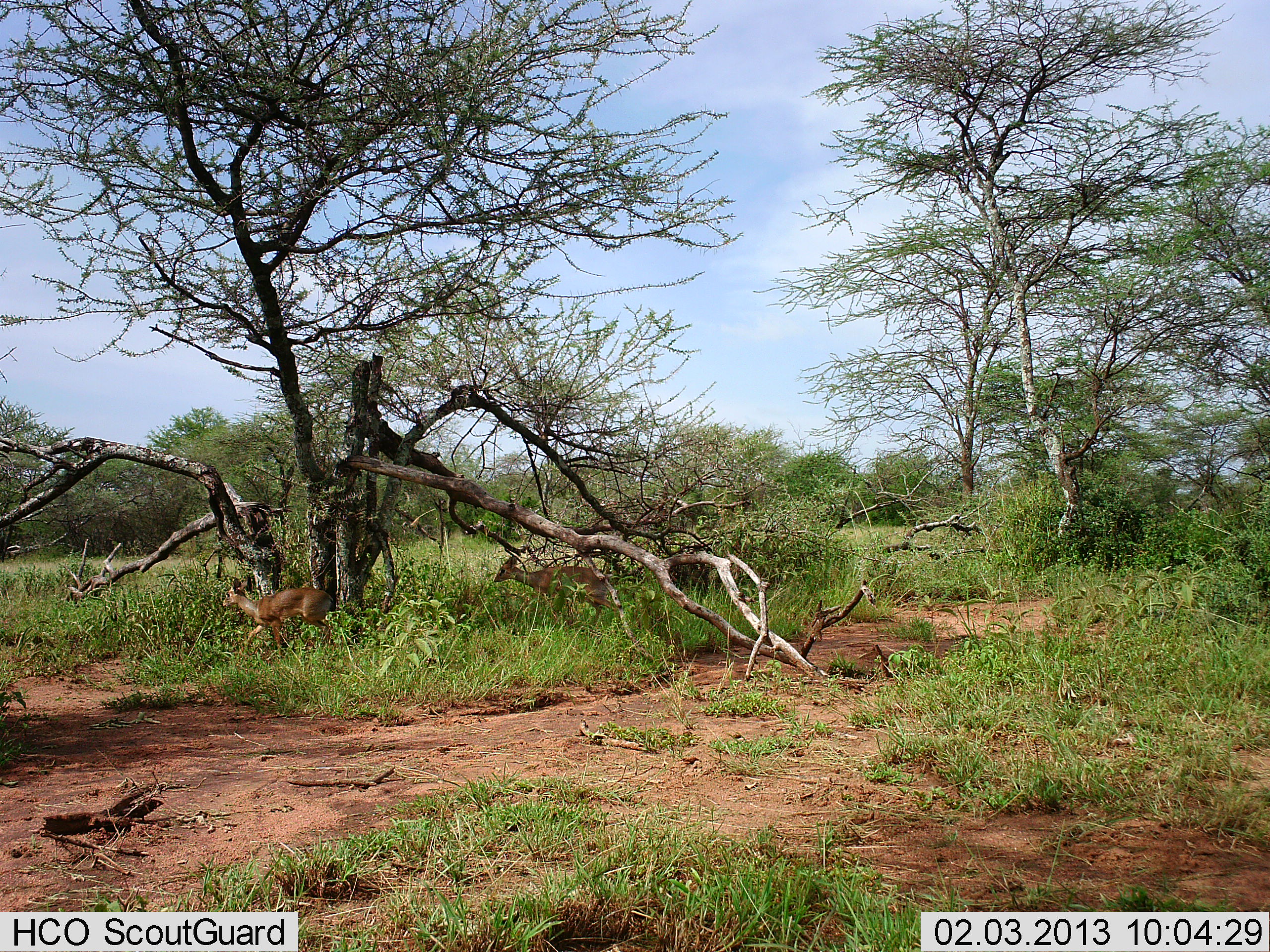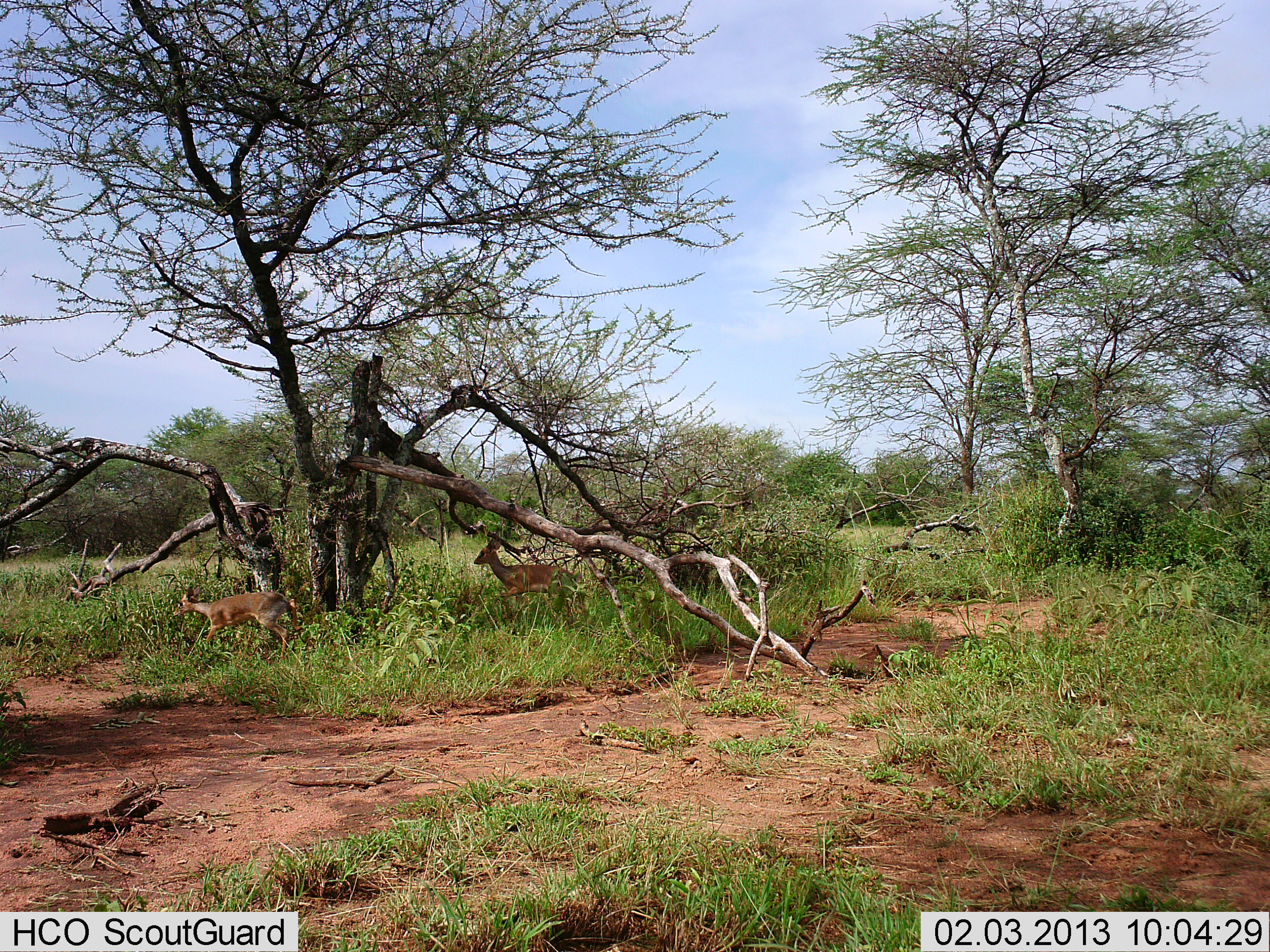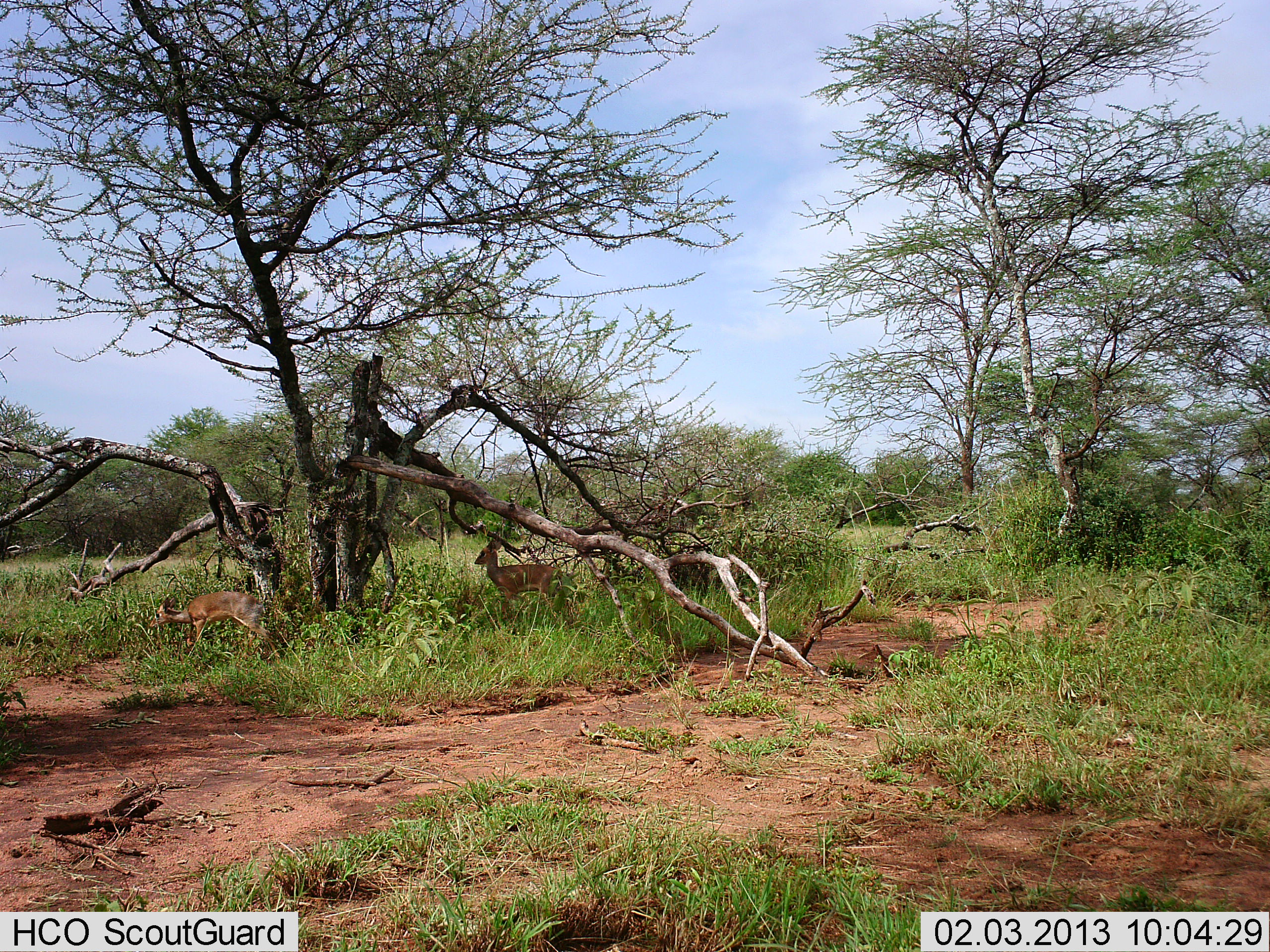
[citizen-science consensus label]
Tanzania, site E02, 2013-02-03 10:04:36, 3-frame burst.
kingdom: Animalia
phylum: Chordata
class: Mammalia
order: Artiodactyla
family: Bovidae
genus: Madoqua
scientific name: Madoqua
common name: dikdik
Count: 2.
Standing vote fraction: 7%.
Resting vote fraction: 0%.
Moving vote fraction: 96%.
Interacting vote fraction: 0%.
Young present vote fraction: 0%.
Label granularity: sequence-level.